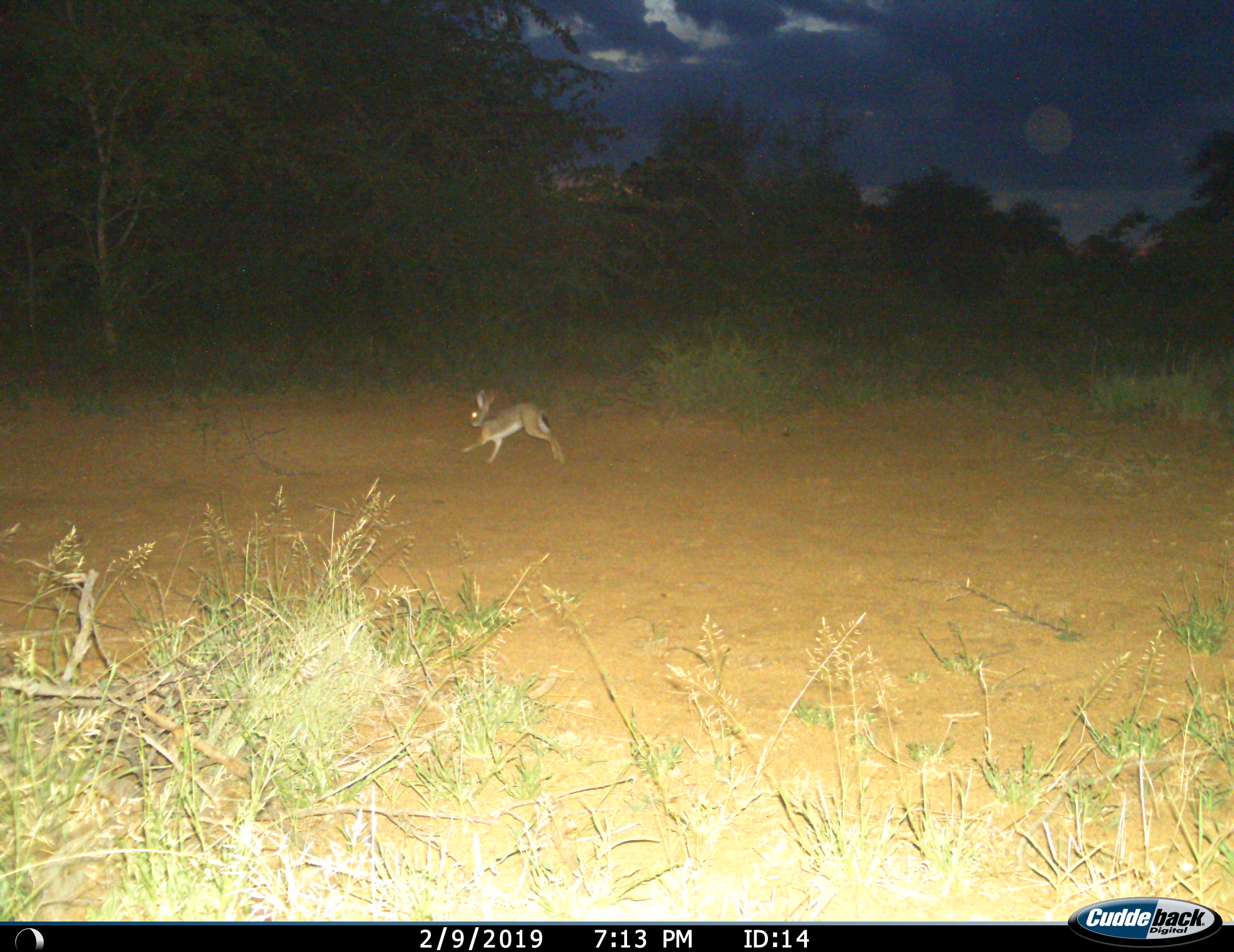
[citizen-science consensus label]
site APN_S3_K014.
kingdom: Animalia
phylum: Chordata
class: Mammalia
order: Lagomorpha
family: Leporidae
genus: Lepus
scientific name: Lepus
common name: hare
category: hareunknown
Hareunknown (hare) (Lepus), count 1. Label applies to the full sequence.